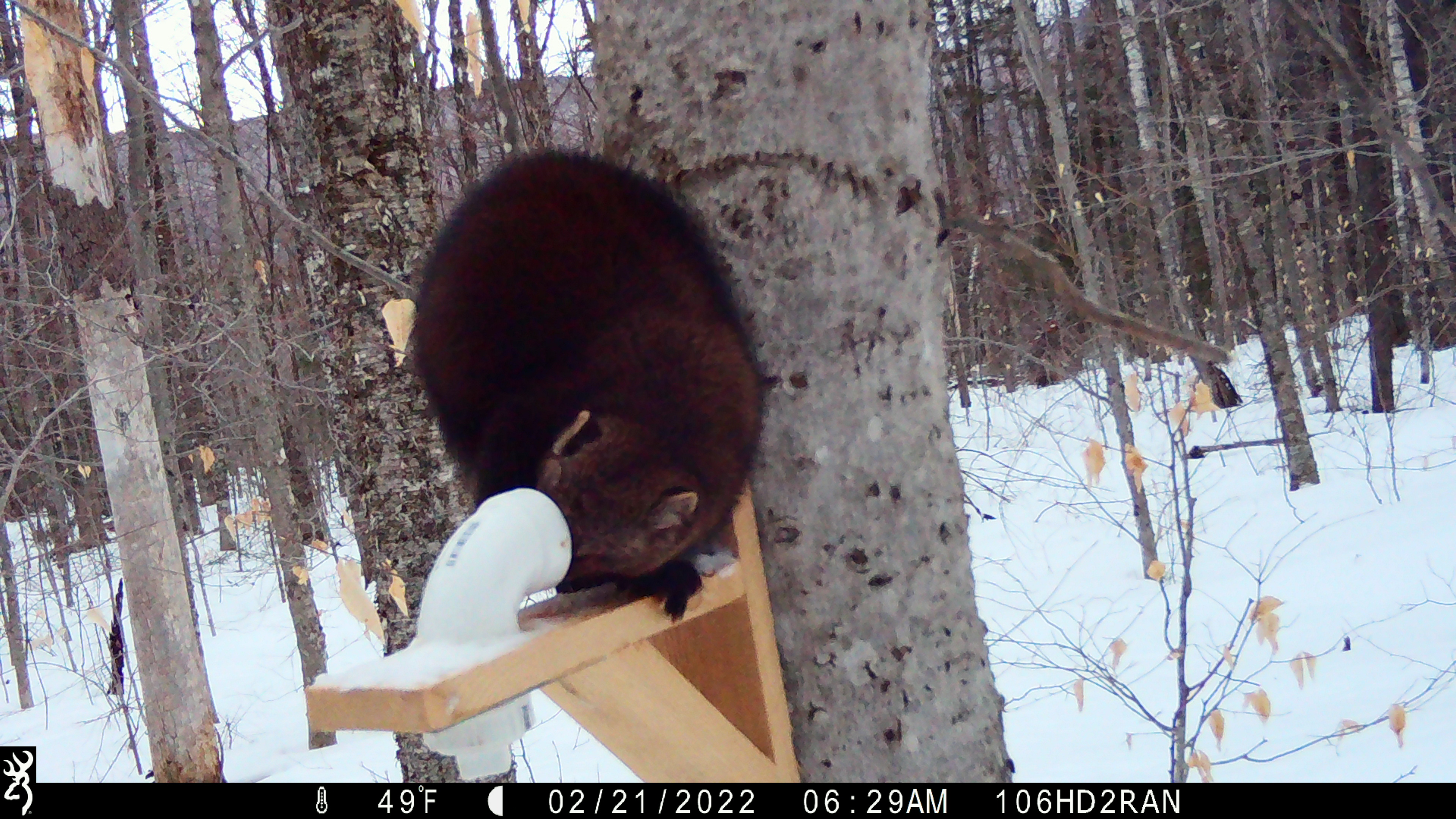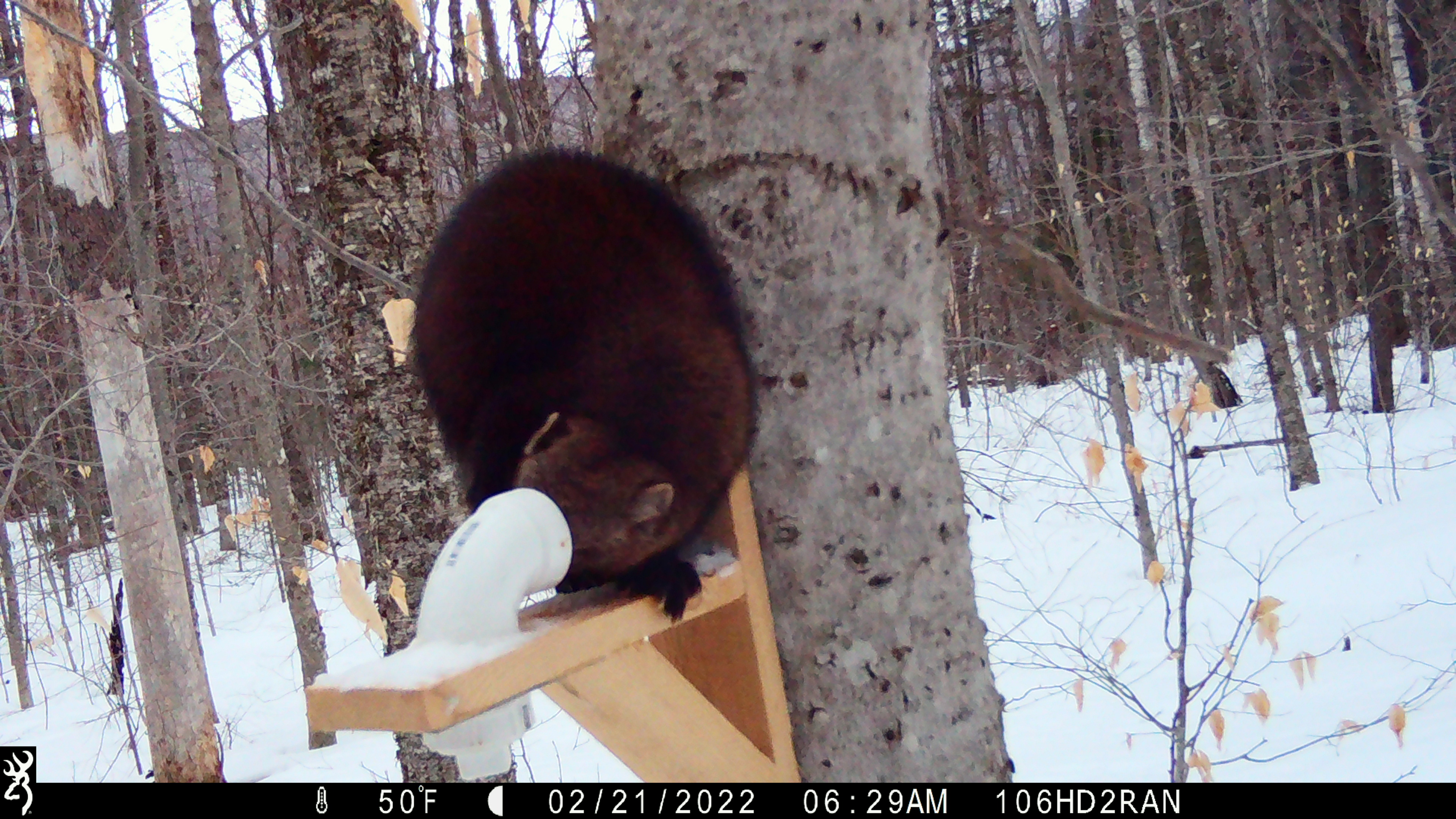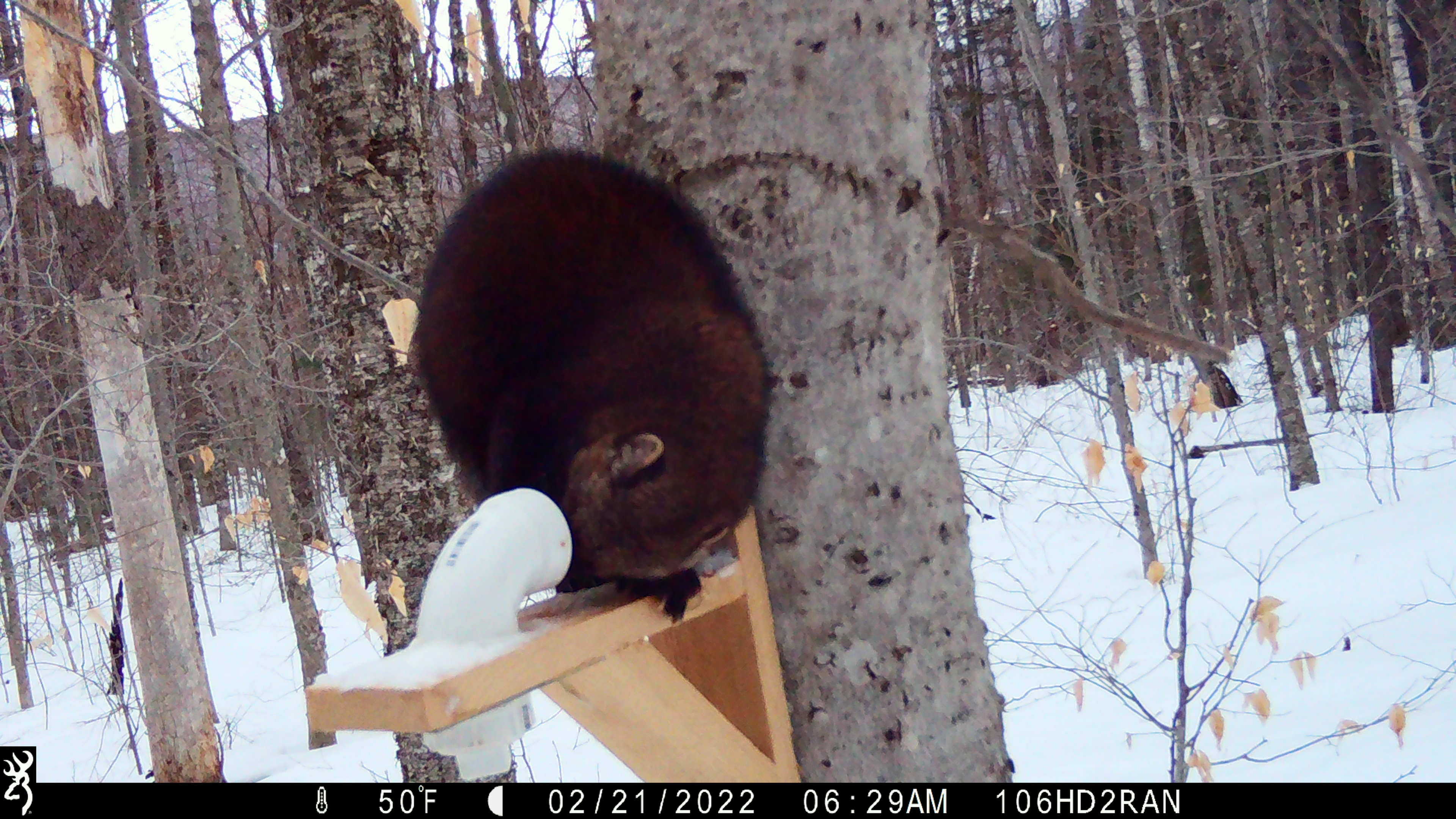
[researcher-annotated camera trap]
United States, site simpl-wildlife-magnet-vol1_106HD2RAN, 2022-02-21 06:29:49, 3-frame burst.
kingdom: Animalia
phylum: Chordata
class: Mammalia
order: Carnivora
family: Mustelidae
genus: Pekania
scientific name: Pekania pennanti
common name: fisher